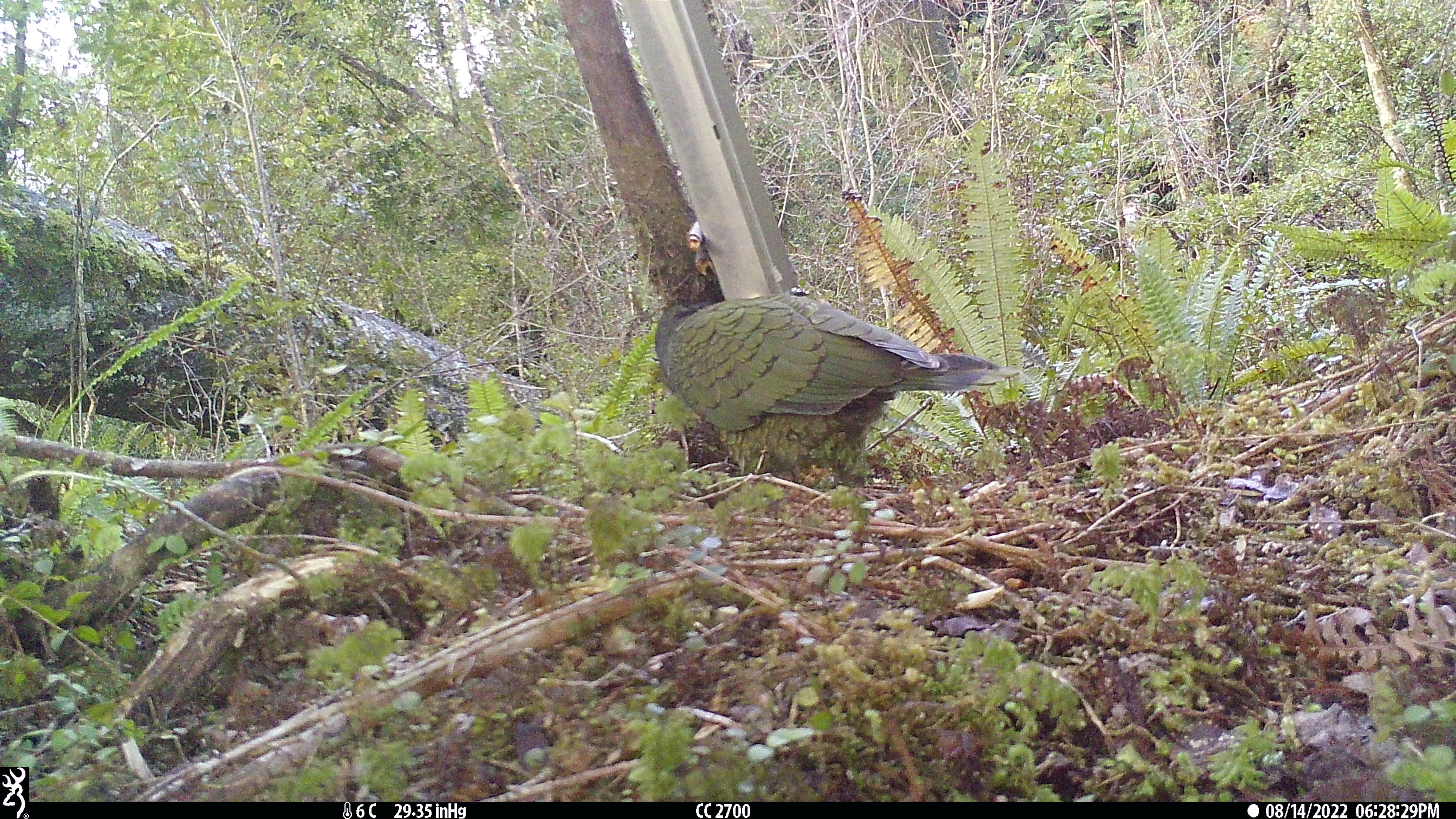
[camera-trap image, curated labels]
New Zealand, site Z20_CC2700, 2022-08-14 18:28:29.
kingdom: Animalia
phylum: Chordata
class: Aves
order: Psittaciformes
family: Strigopidae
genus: Nestor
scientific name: Nestor notabilis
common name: kea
Kea (Nestor notabilis).